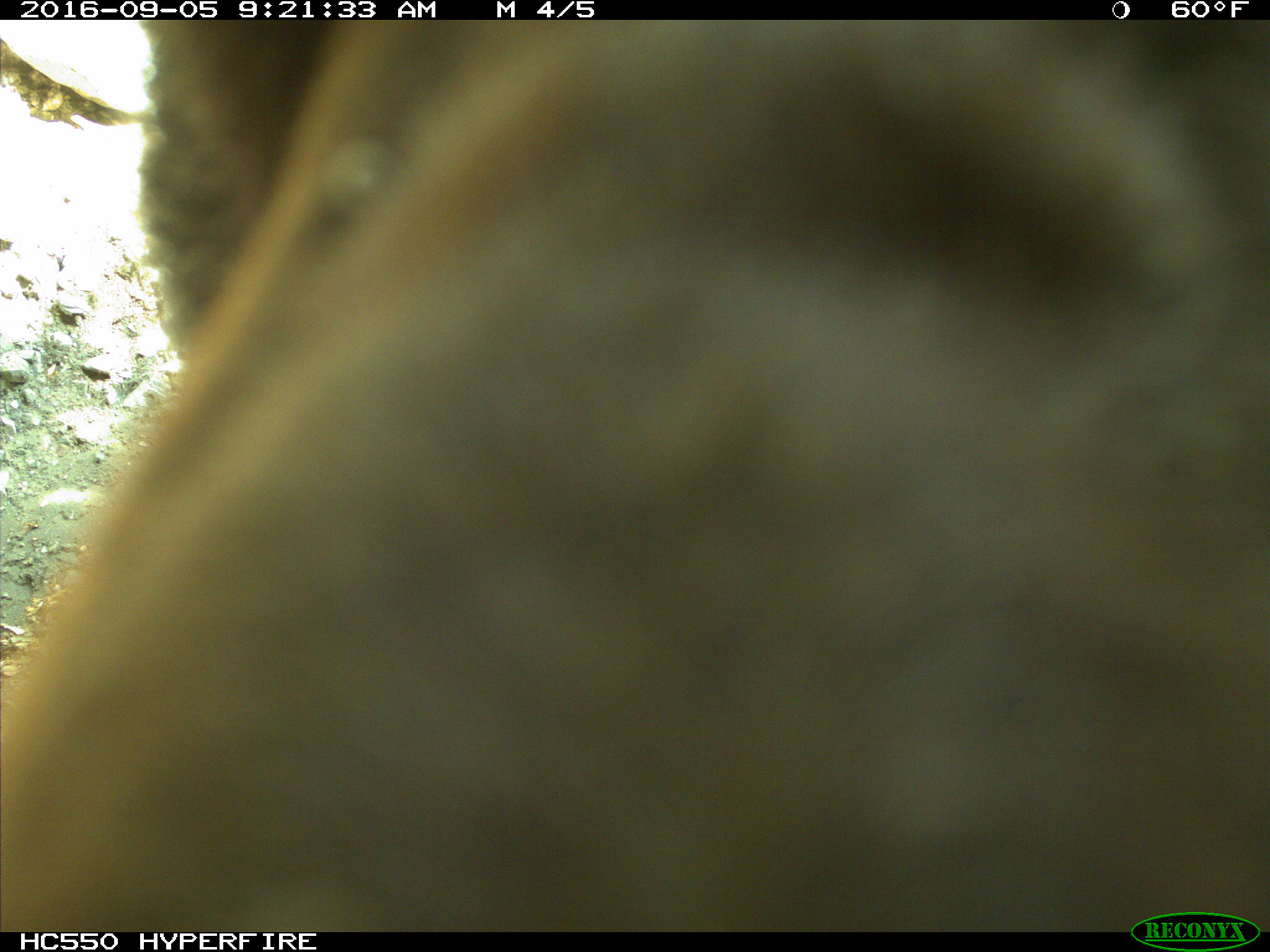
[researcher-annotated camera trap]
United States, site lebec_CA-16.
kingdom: Animalia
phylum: Chordata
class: Mammalia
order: Carnivora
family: Ursidae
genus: Ursus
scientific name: Ursus americanus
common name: american black bear